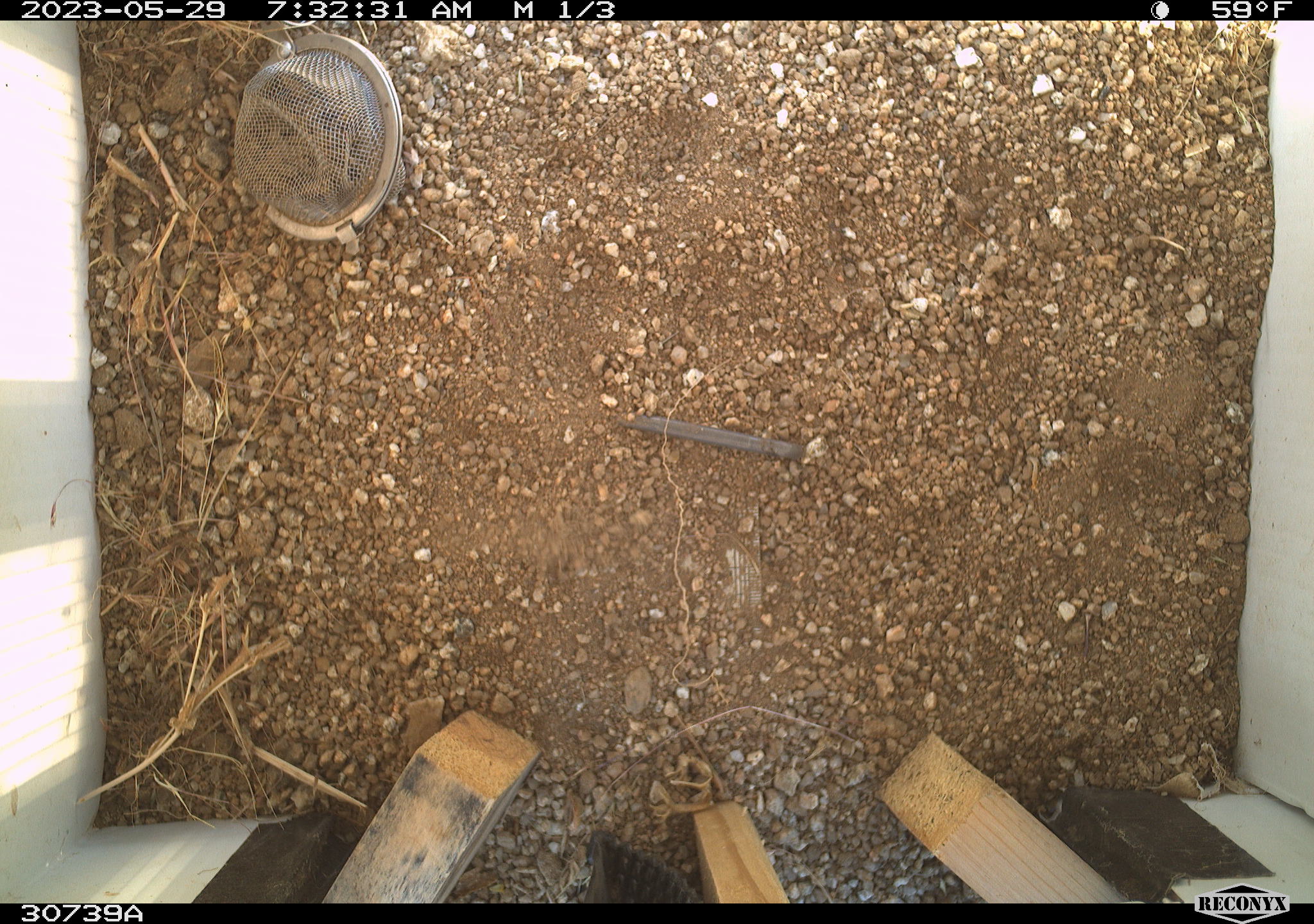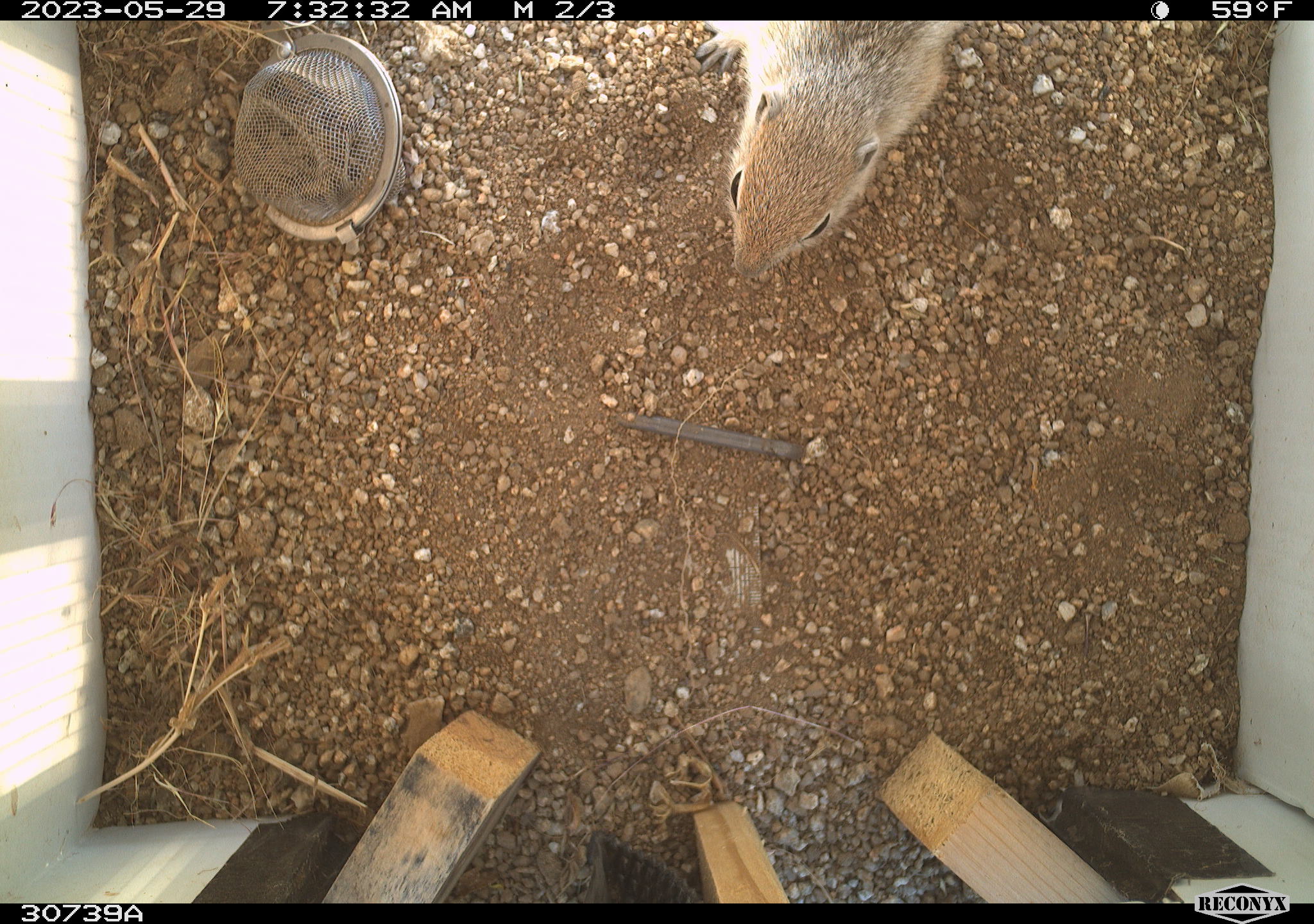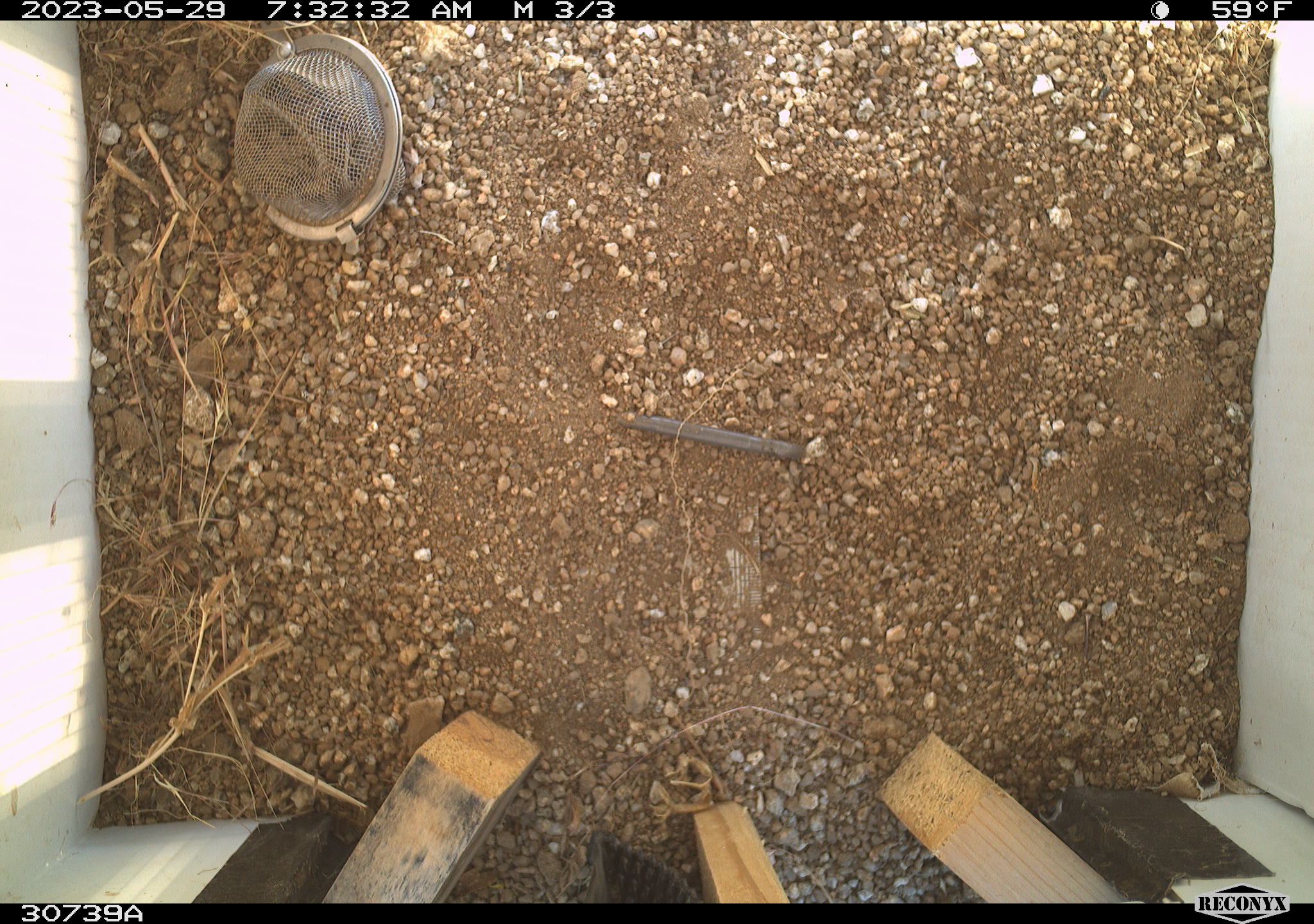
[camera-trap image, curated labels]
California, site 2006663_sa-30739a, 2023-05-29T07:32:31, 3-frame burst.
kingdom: Animalia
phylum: Chordata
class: Mammalia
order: Rodentia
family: Sciuridae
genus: Ammospermophilus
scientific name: Ammospermophilus leucurus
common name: white-tailed antelope squirrel